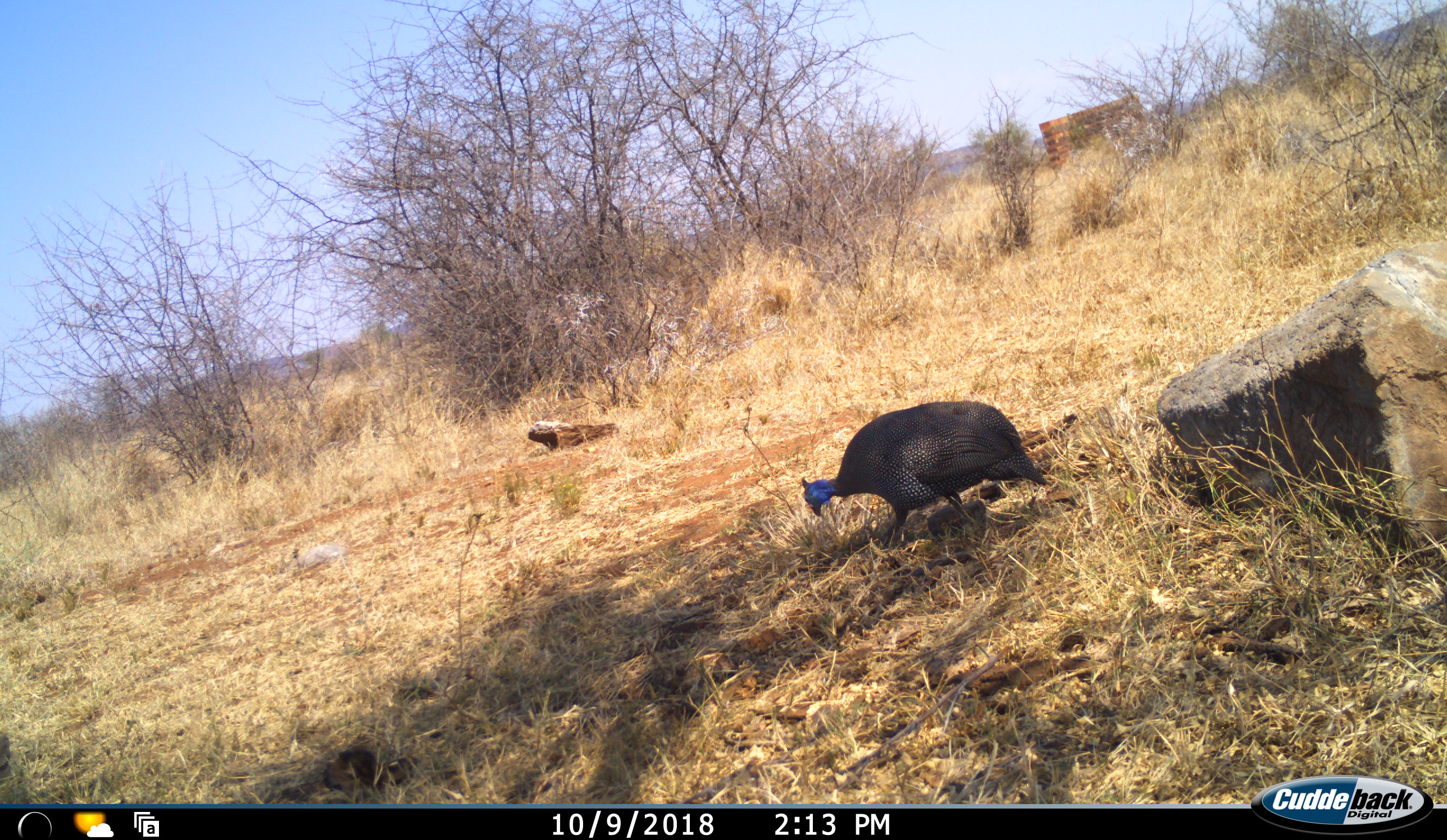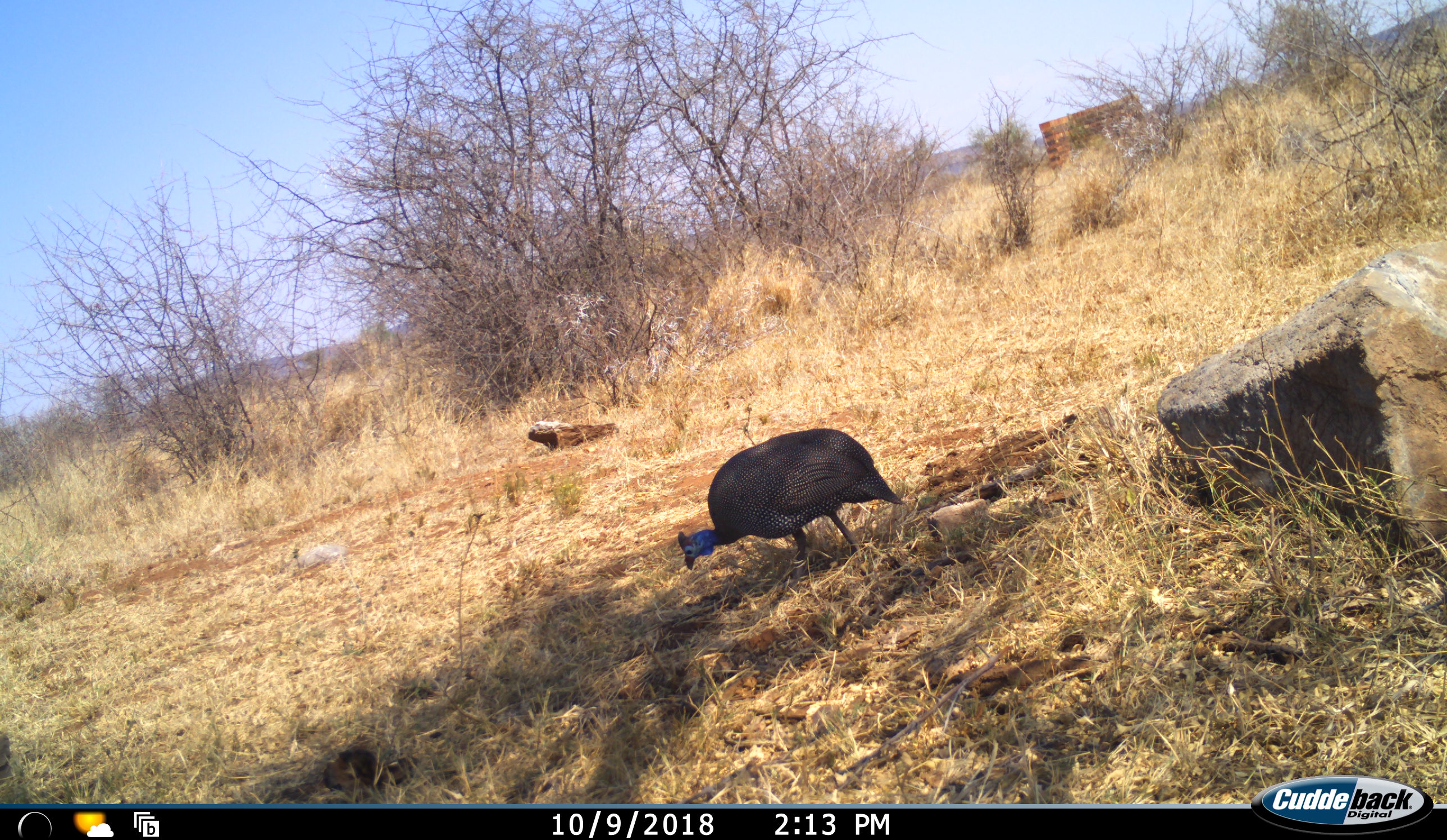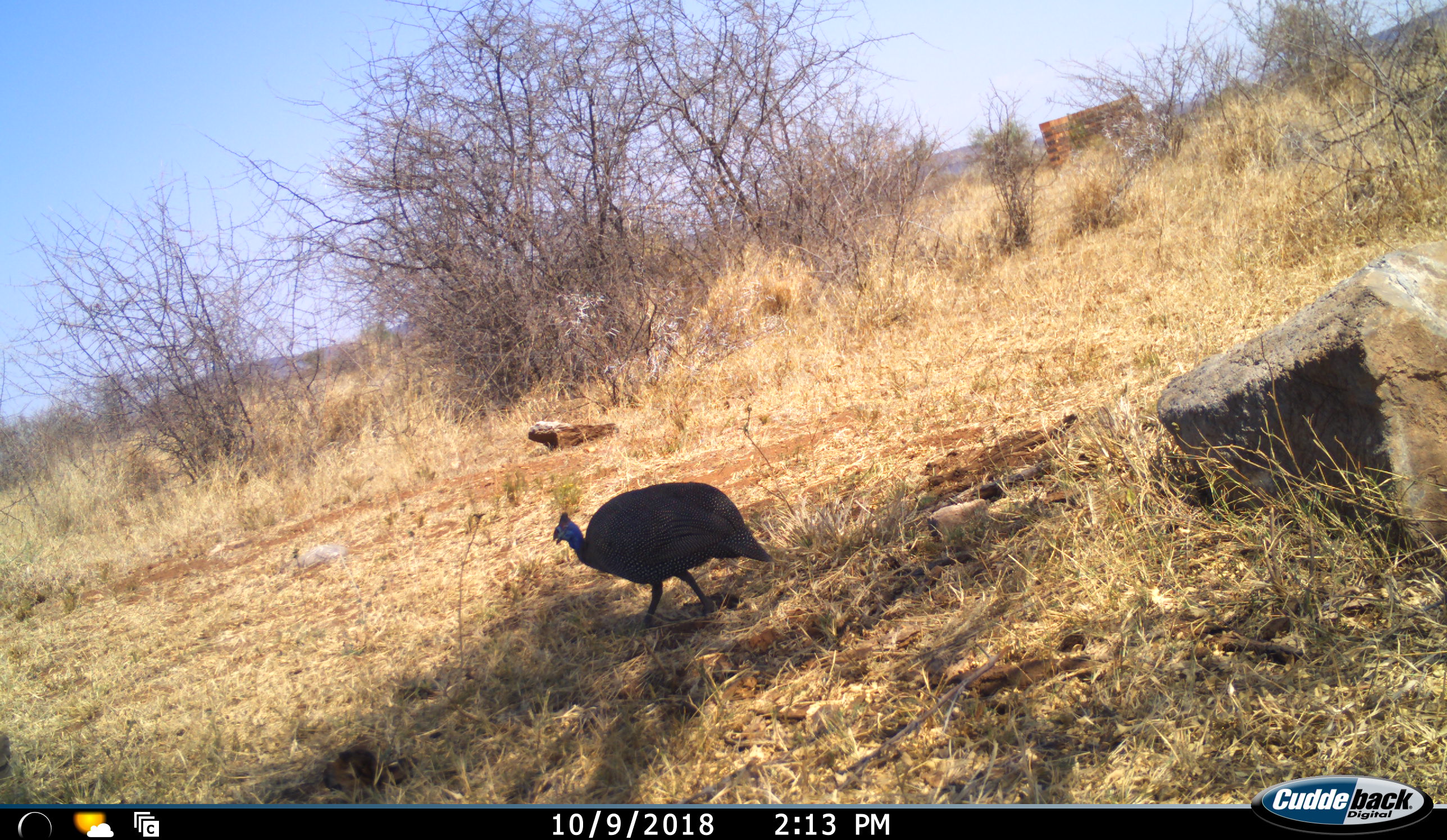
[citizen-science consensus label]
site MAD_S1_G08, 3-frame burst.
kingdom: Animalia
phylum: Chordata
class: Aves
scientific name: Aves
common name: bird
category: birdother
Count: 1.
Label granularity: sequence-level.